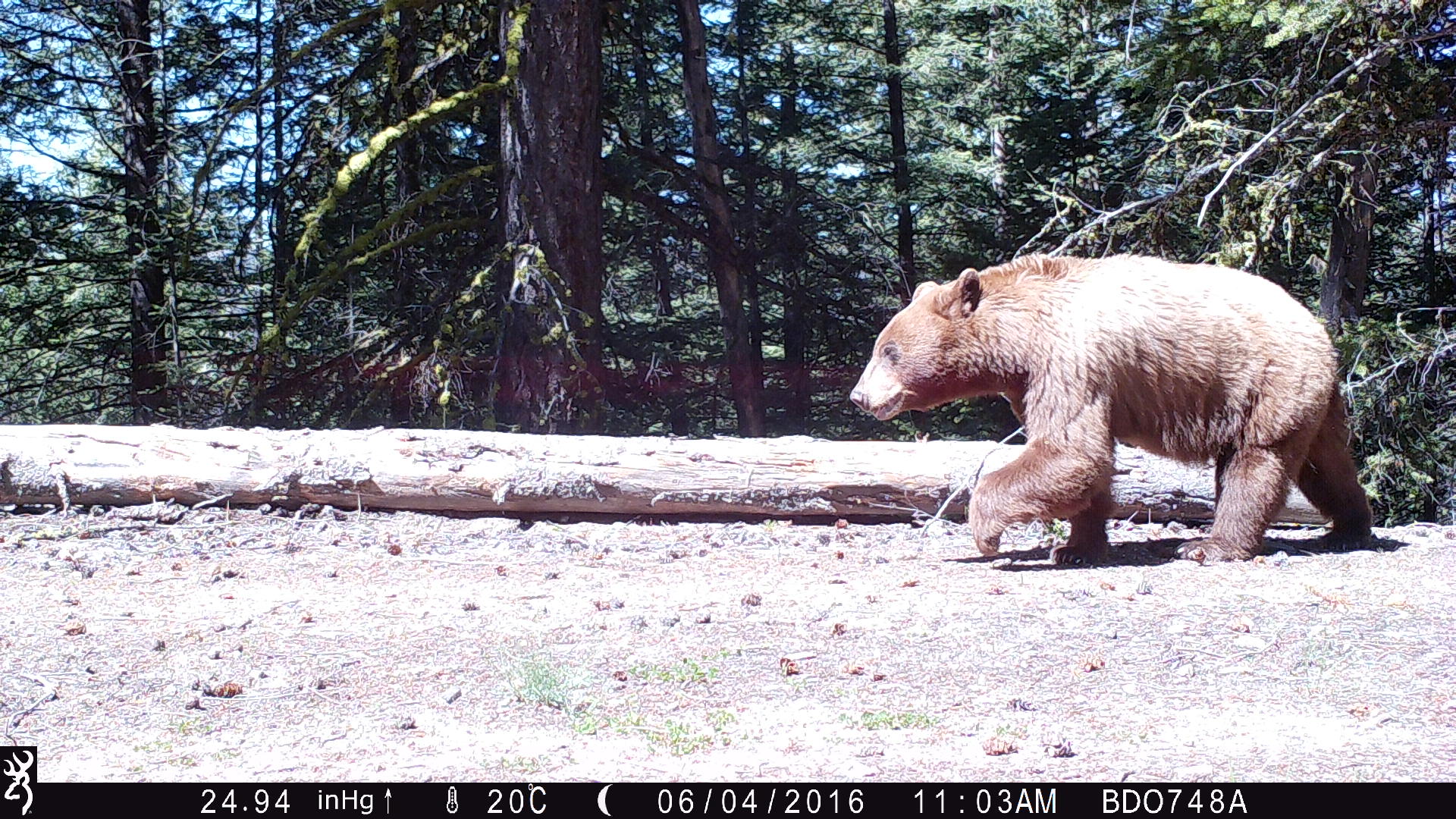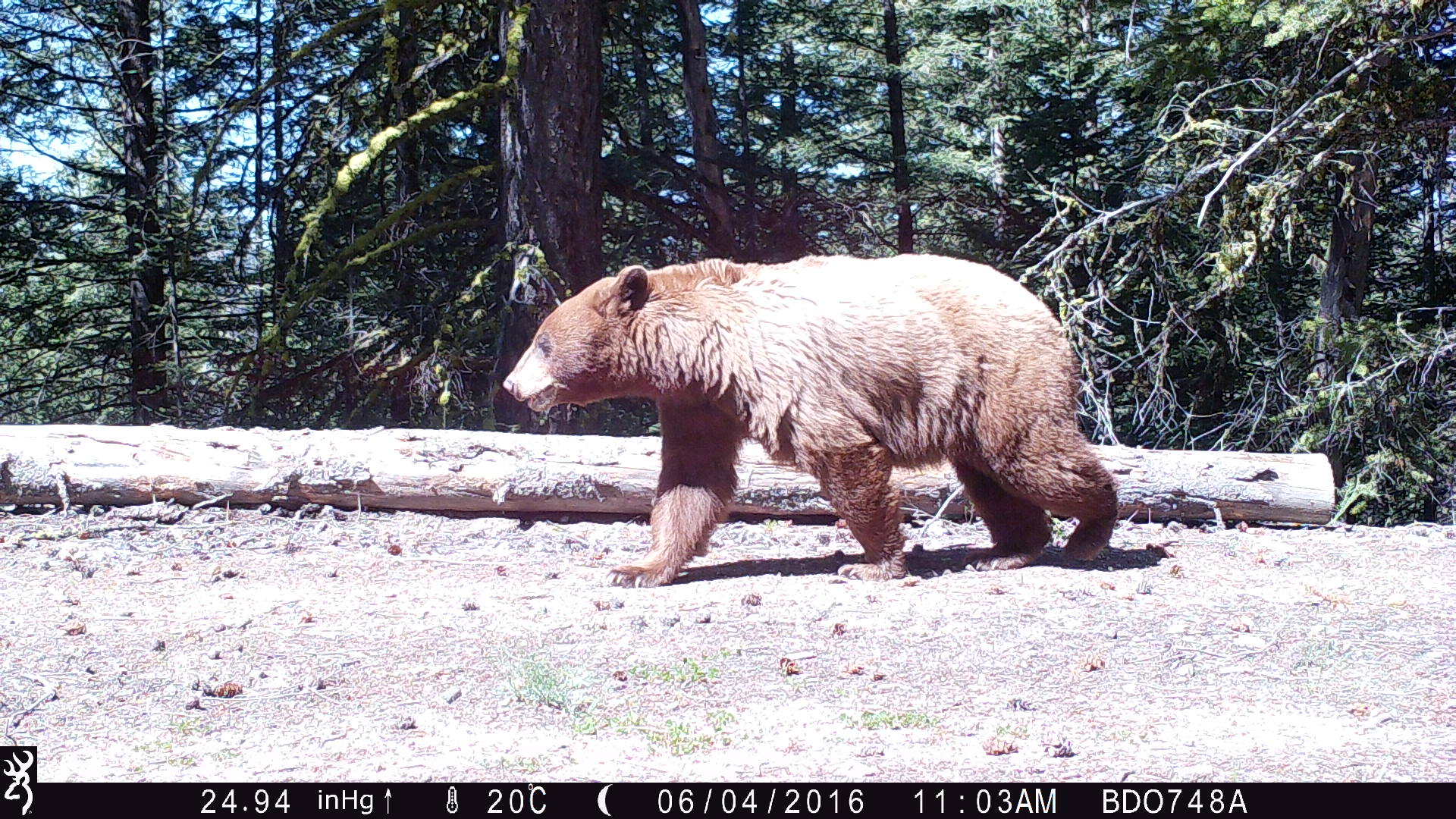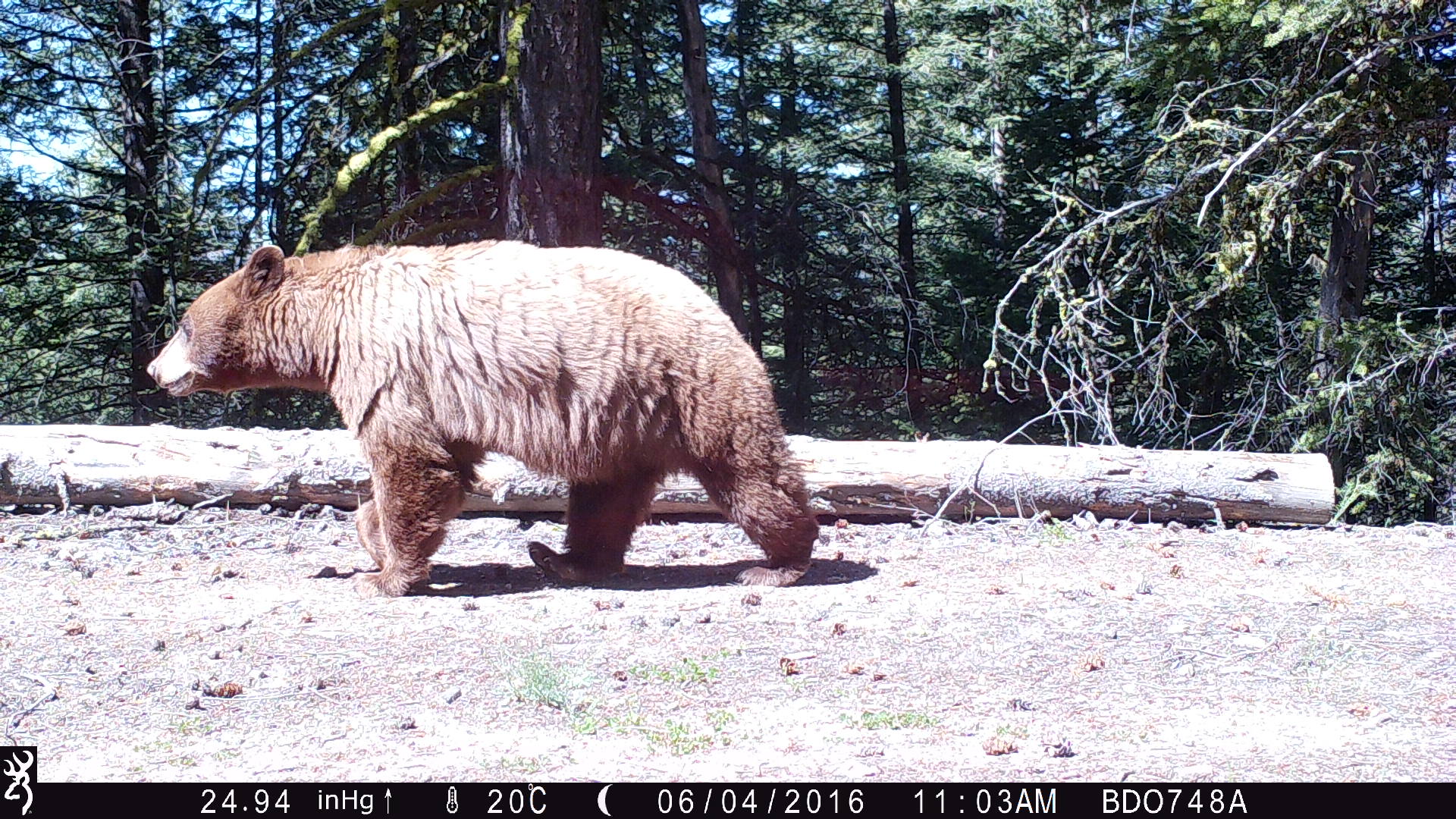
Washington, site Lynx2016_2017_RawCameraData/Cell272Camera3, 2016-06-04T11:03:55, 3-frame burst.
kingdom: Animalia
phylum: Chordata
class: Mammalia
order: Carnivora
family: Ursidae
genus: Ursus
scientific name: Ursus americanus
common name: american black bear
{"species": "Ursus americanus (american black bear)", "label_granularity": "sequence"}